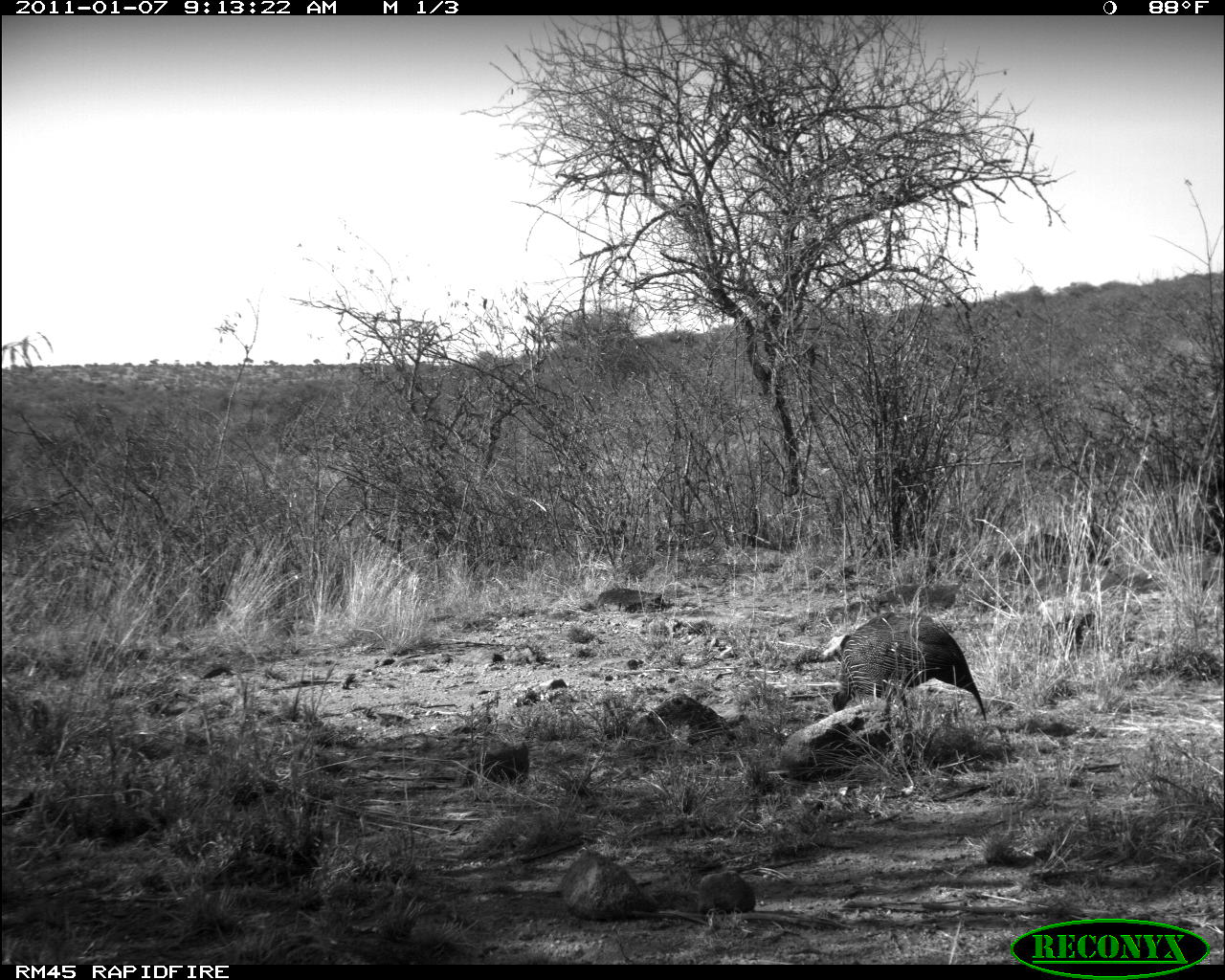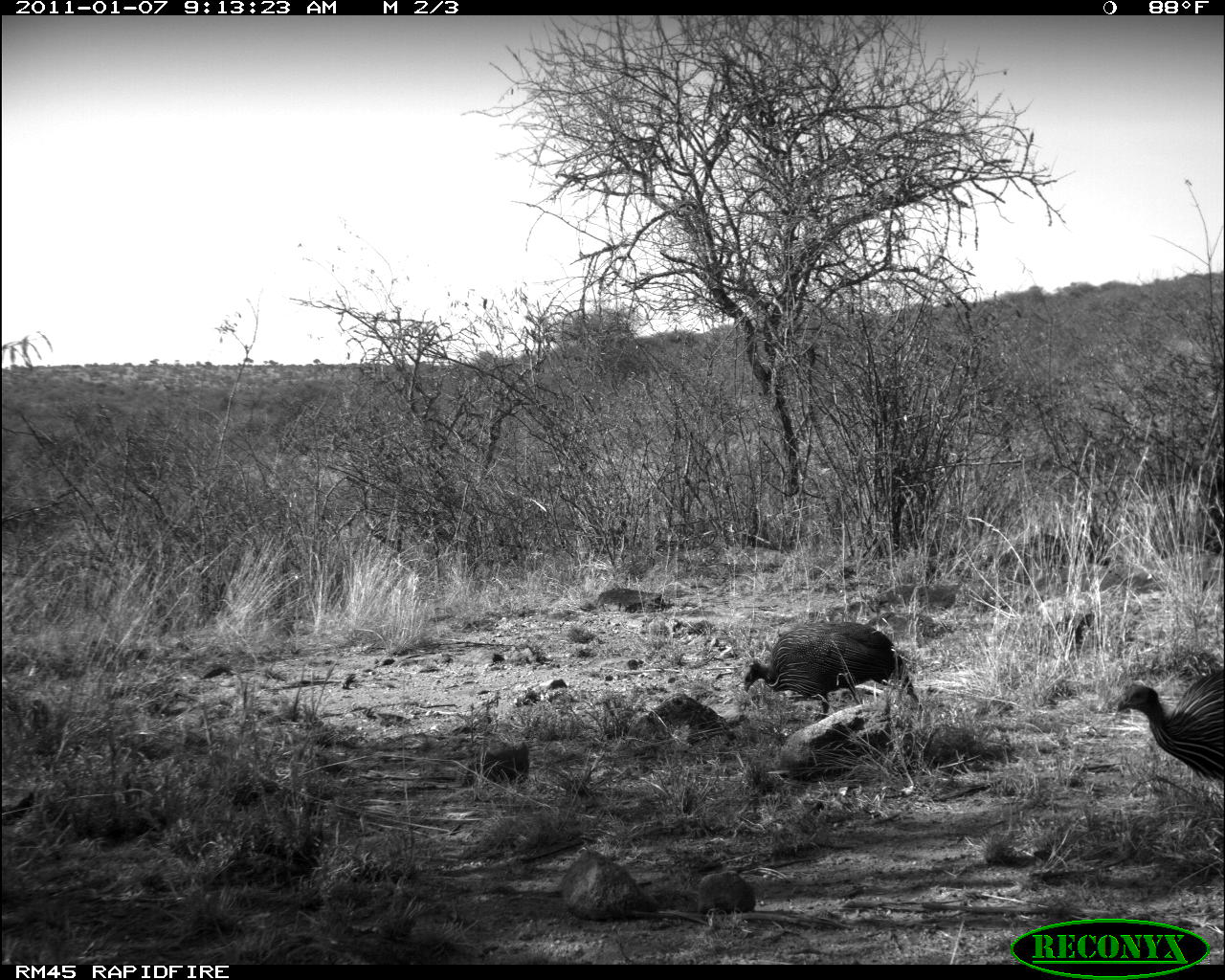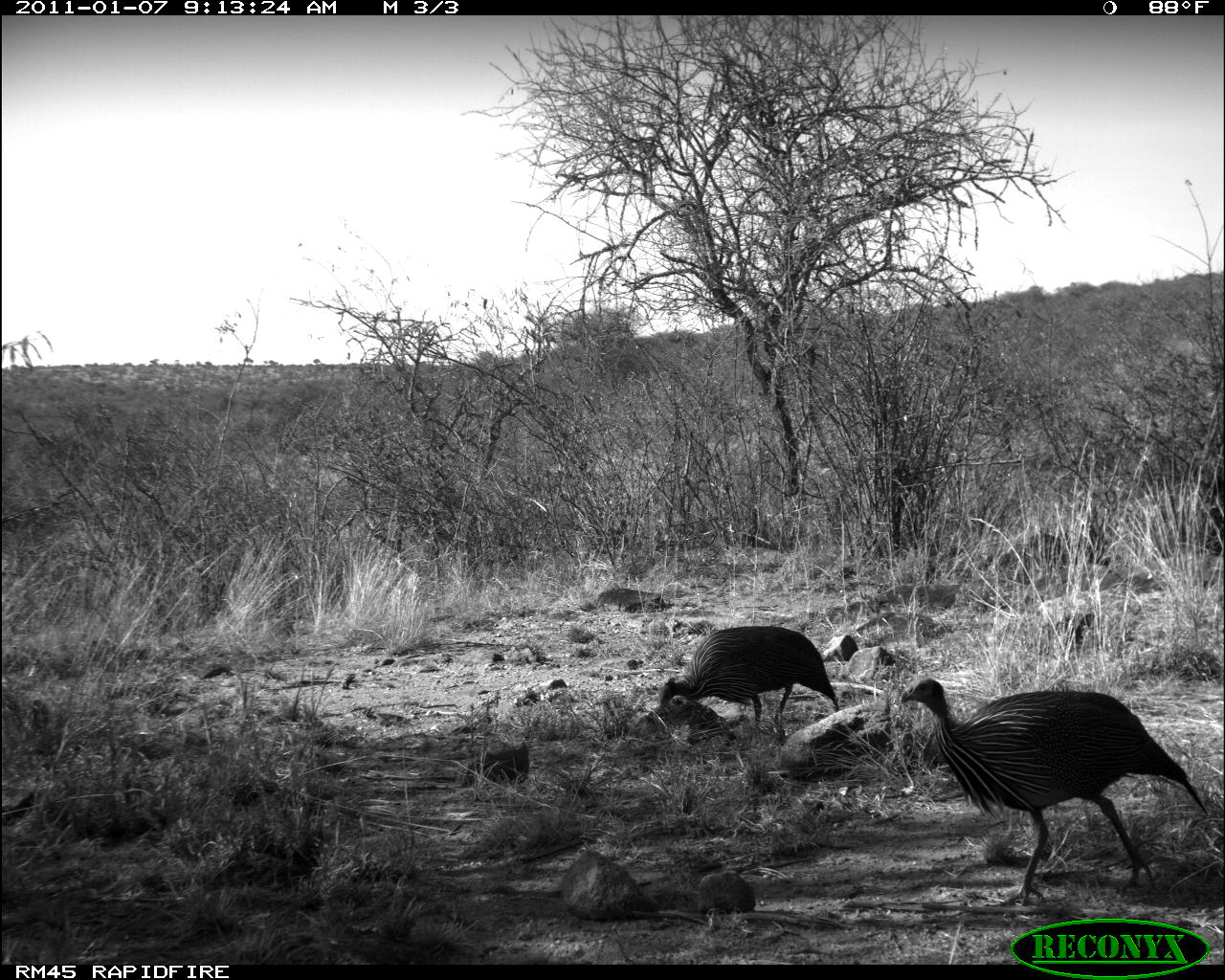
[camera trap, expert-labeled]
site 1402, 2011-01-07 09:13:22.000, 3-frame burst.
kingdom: Animalia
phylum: Chordata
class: Aves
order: Galliformes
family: Numididae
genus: Acryllium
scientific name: Acryllium vulturinum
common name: vulturine guineafowl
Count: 1.